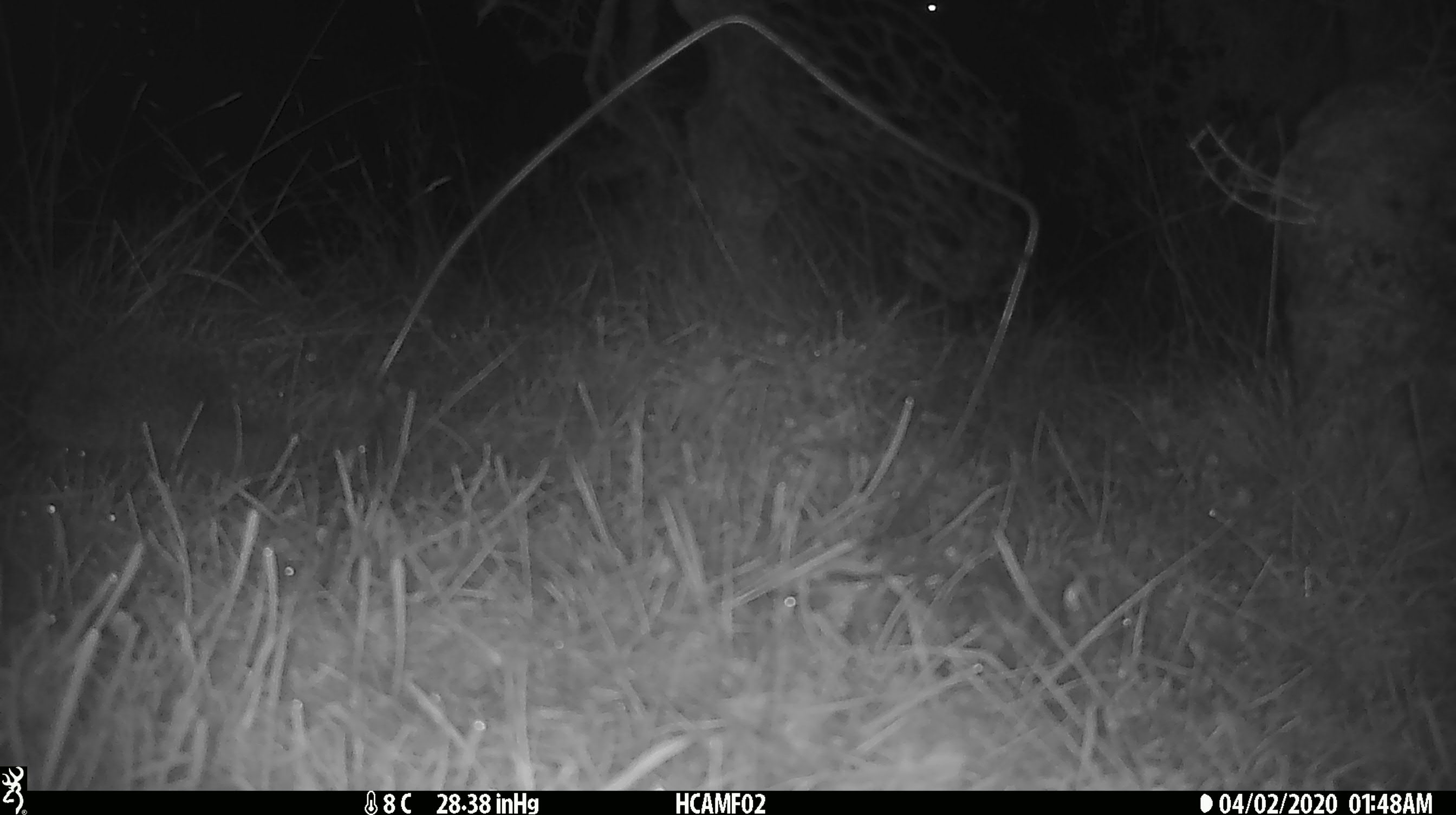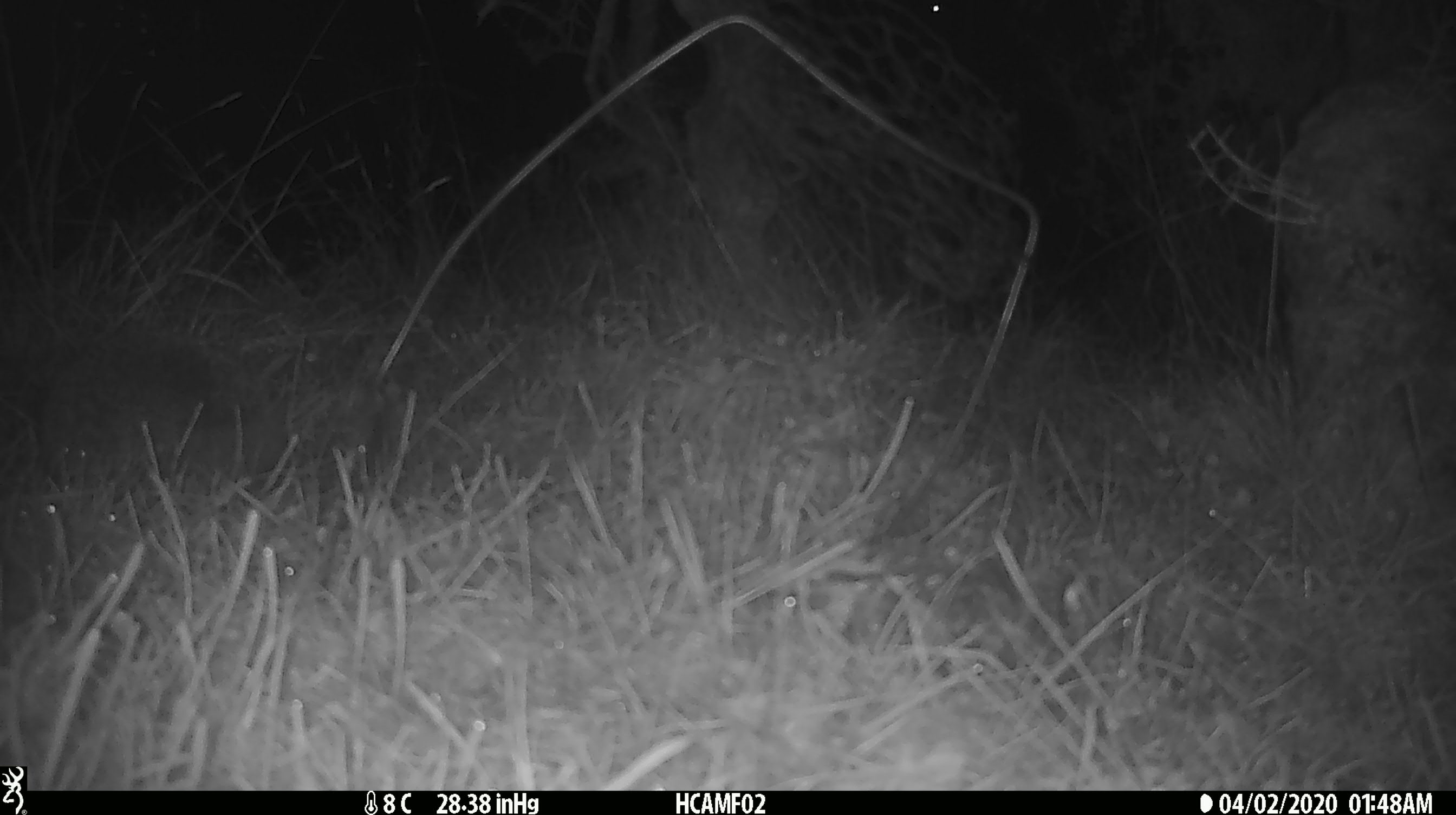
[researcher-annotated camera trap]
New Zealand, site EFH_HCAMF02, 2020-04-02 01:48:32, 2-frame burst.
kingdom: Animalia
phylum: Chordata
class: Mammalia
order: Artiodactyla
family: Bovidae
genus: Bos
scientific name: Bos taurus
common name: domestic cow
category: cow